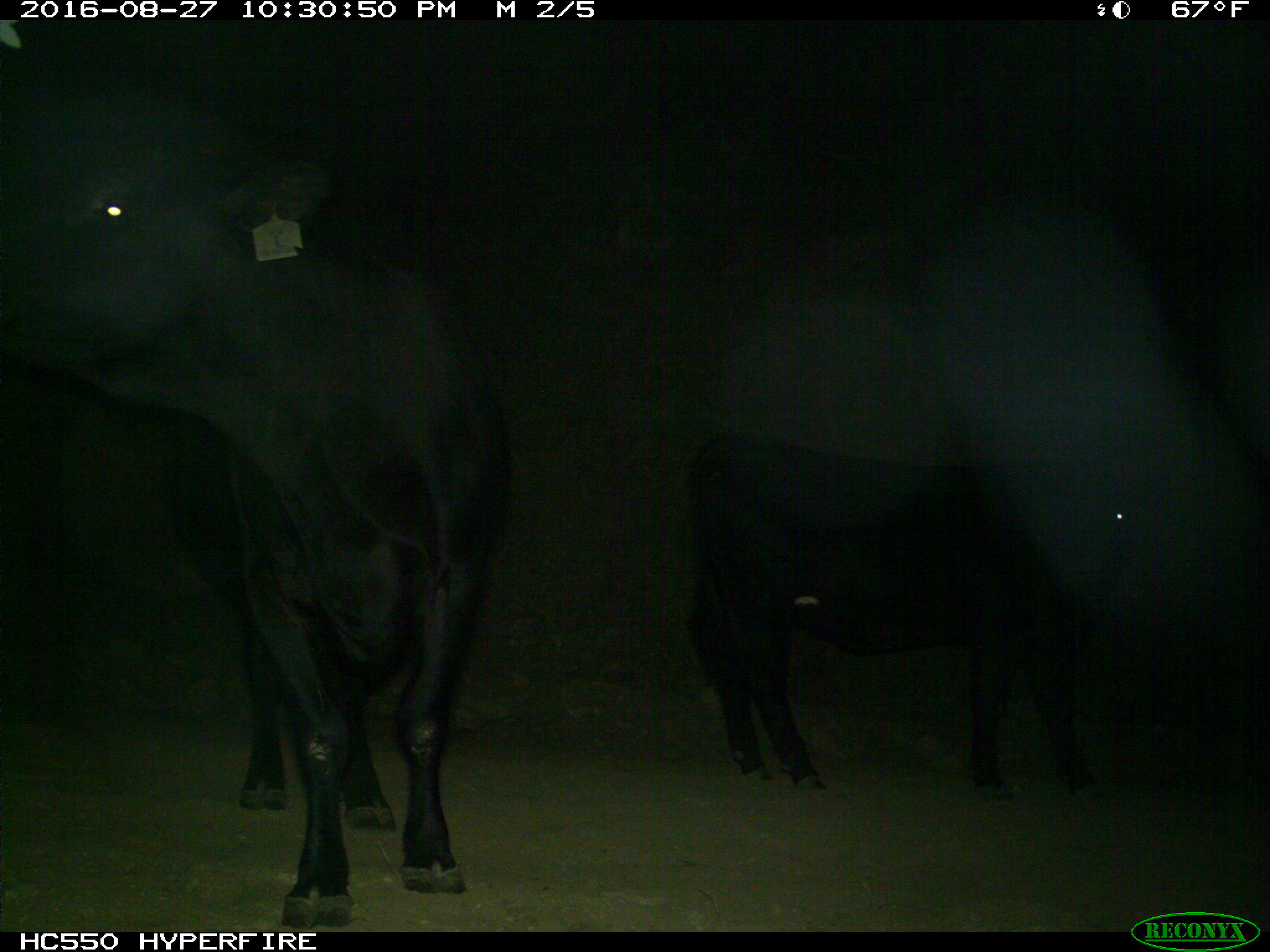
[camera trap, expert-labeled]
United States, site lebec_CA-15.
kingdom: Animalia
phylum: Chordata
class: Mammalia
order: Artiodactyla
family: Bovidae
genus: Bos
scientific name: Bos taurus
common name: domestic cow